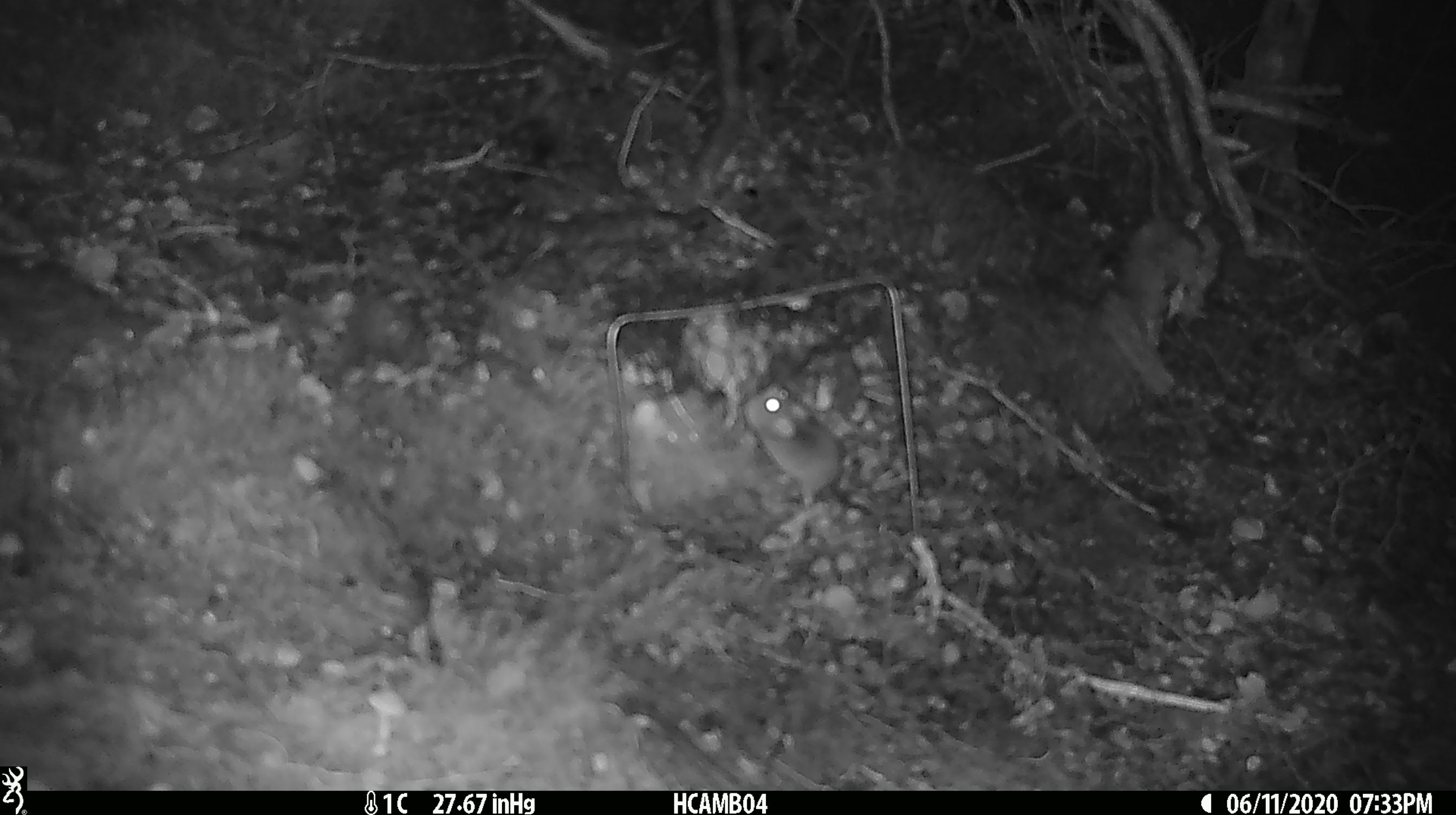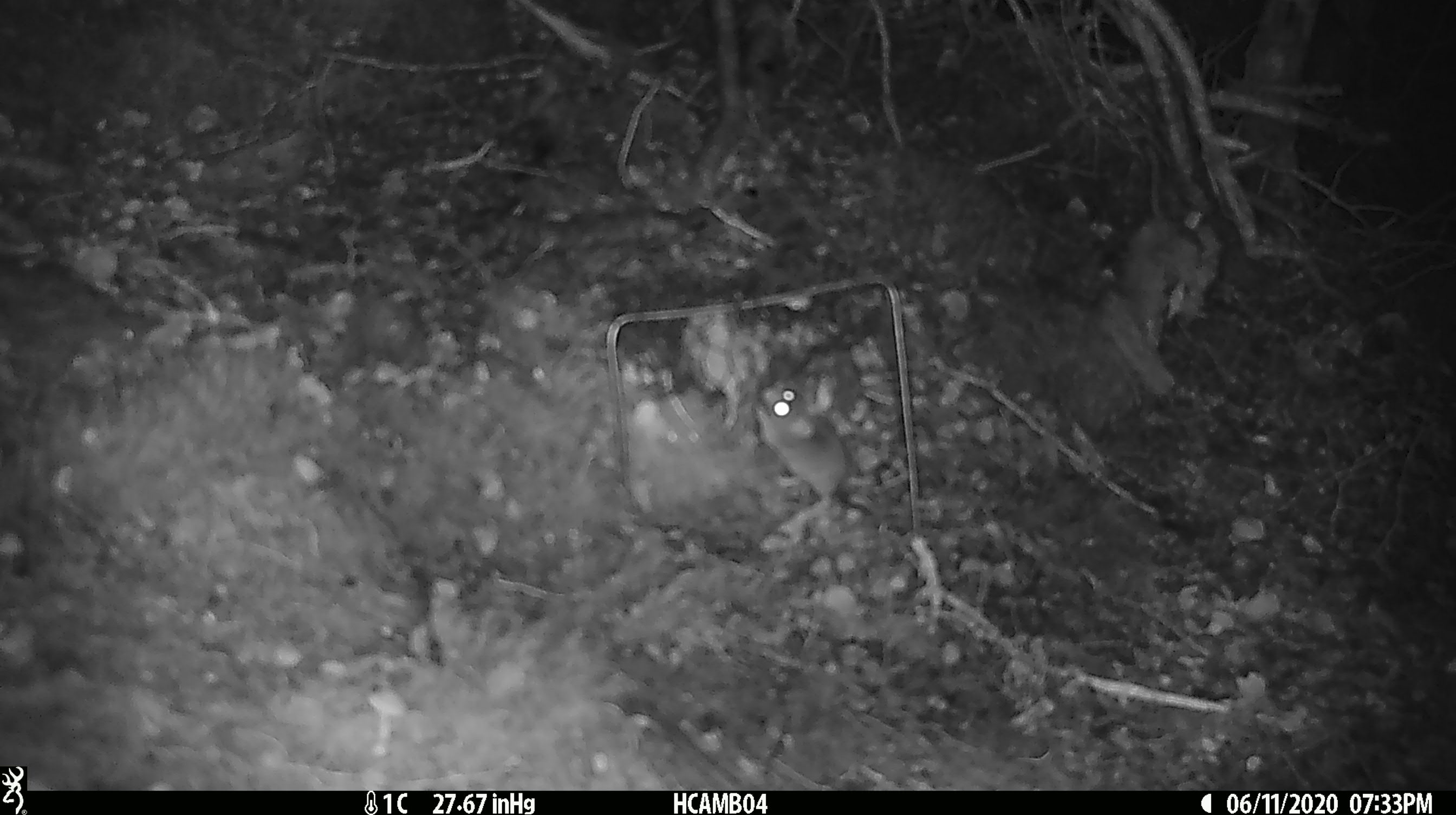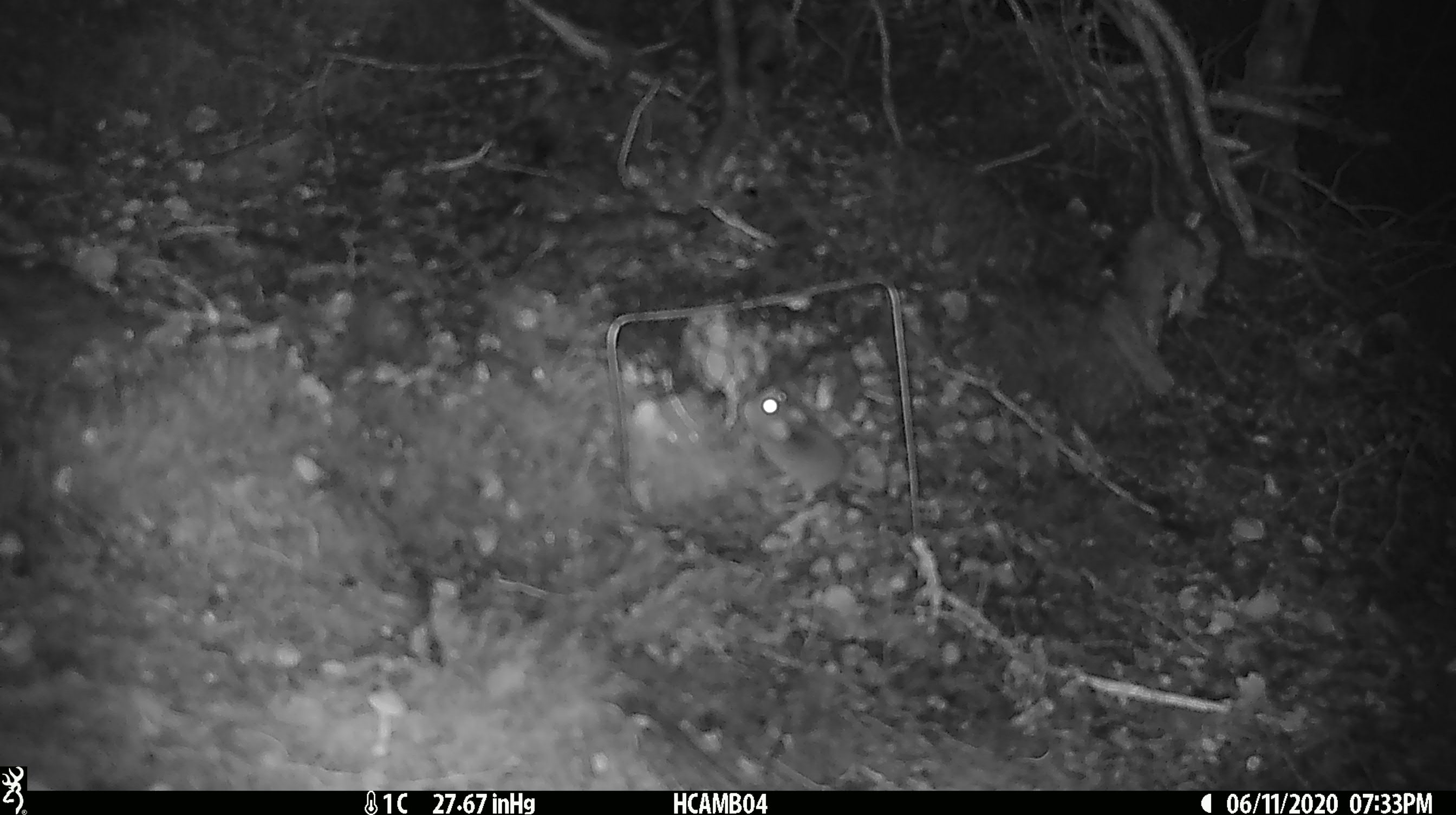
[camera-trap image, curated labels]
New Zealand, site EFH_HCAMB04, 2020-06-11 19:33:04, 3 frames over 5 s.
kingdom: Animalia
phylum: Chordata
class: Mammalia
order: Rodentia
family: Muridae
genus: Mus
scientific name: Mus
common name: mouse